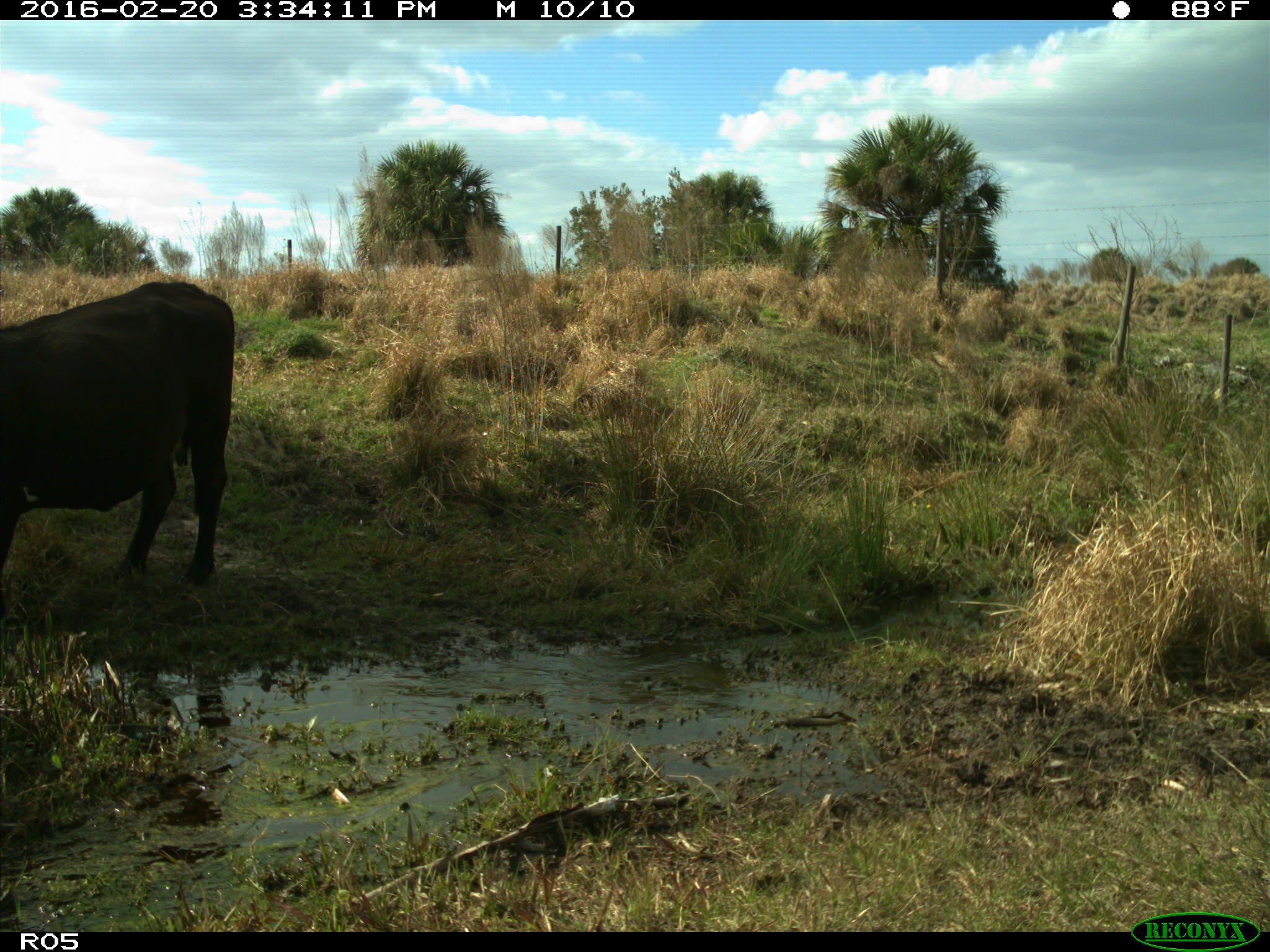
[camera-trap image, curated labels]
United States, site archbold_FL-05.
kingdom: Animalia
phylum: Chordata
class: Mammalia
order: Artiodactyla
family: Bovidae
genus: Bos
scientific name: Bos taurus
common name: domestic cow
Bos taurus (domestic cow).